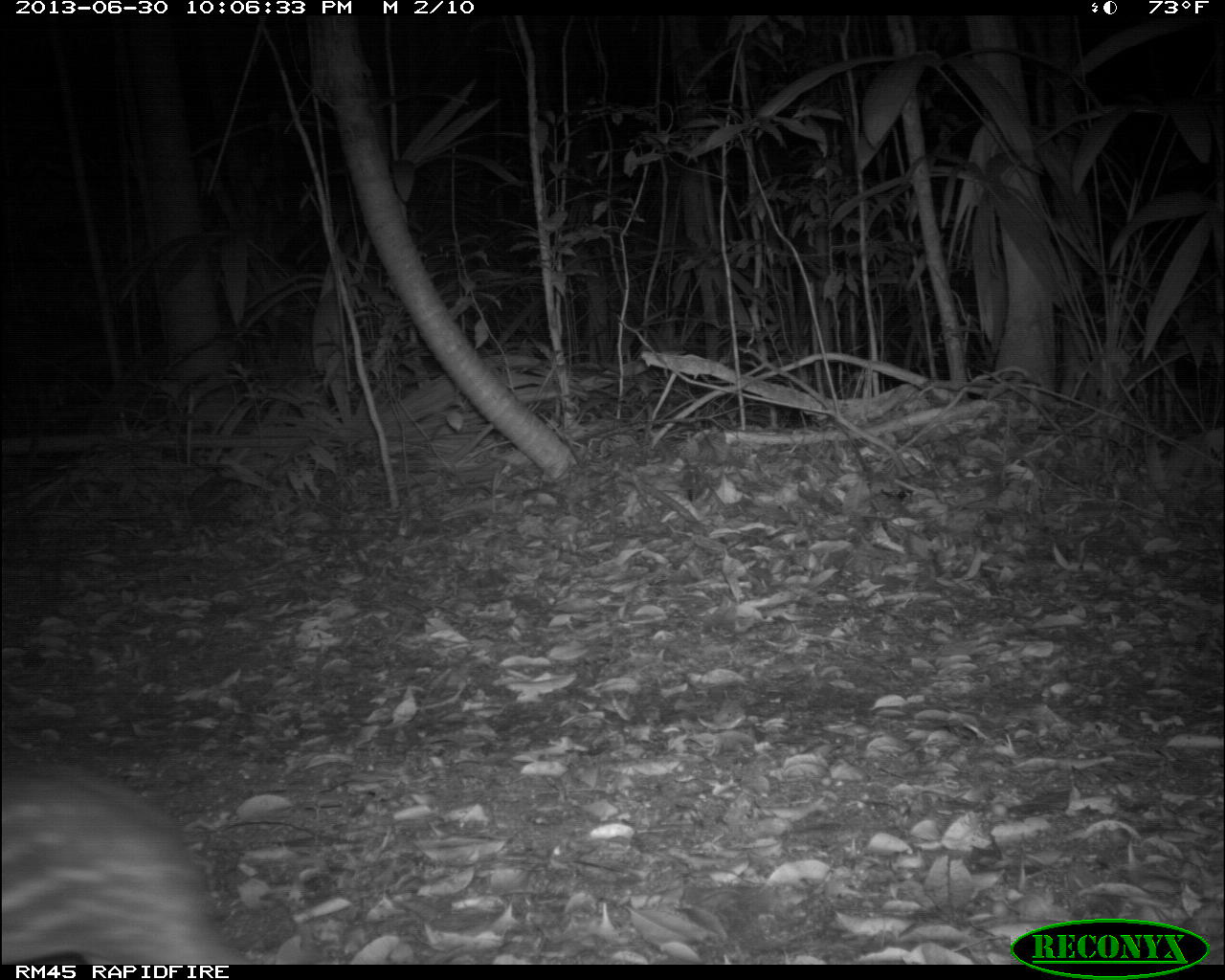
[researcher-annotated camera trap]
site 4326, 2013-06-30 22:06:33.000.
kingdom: Animalia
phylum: Chordata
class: Mammalia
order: Rodentia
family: Cuniculidae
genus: Cuniculus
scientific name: Cuniculus paca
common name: lowland paca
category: agouti paca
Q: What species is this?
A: Agouti paca (lowland paca) (Cuniculus paca).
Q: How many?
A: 1.